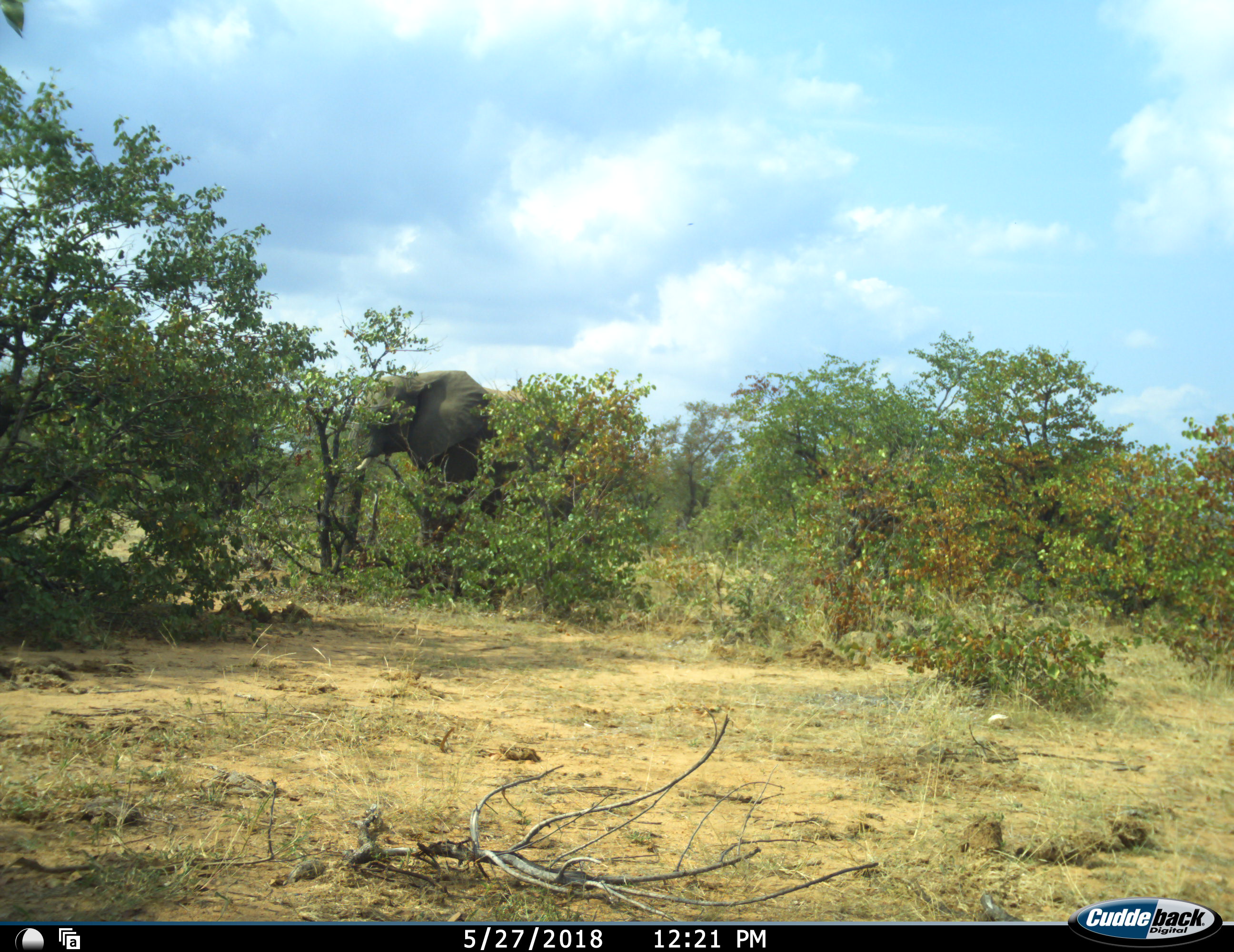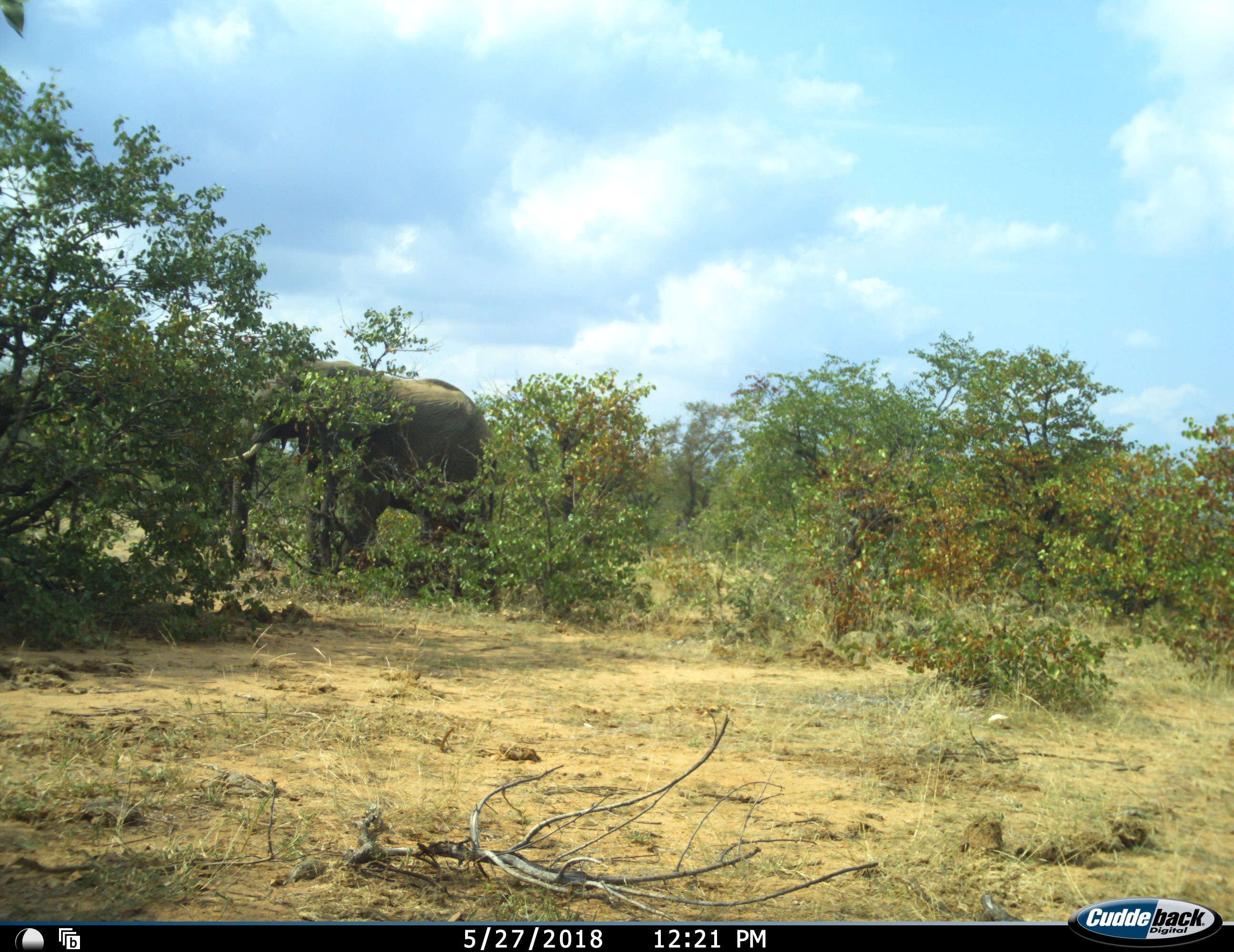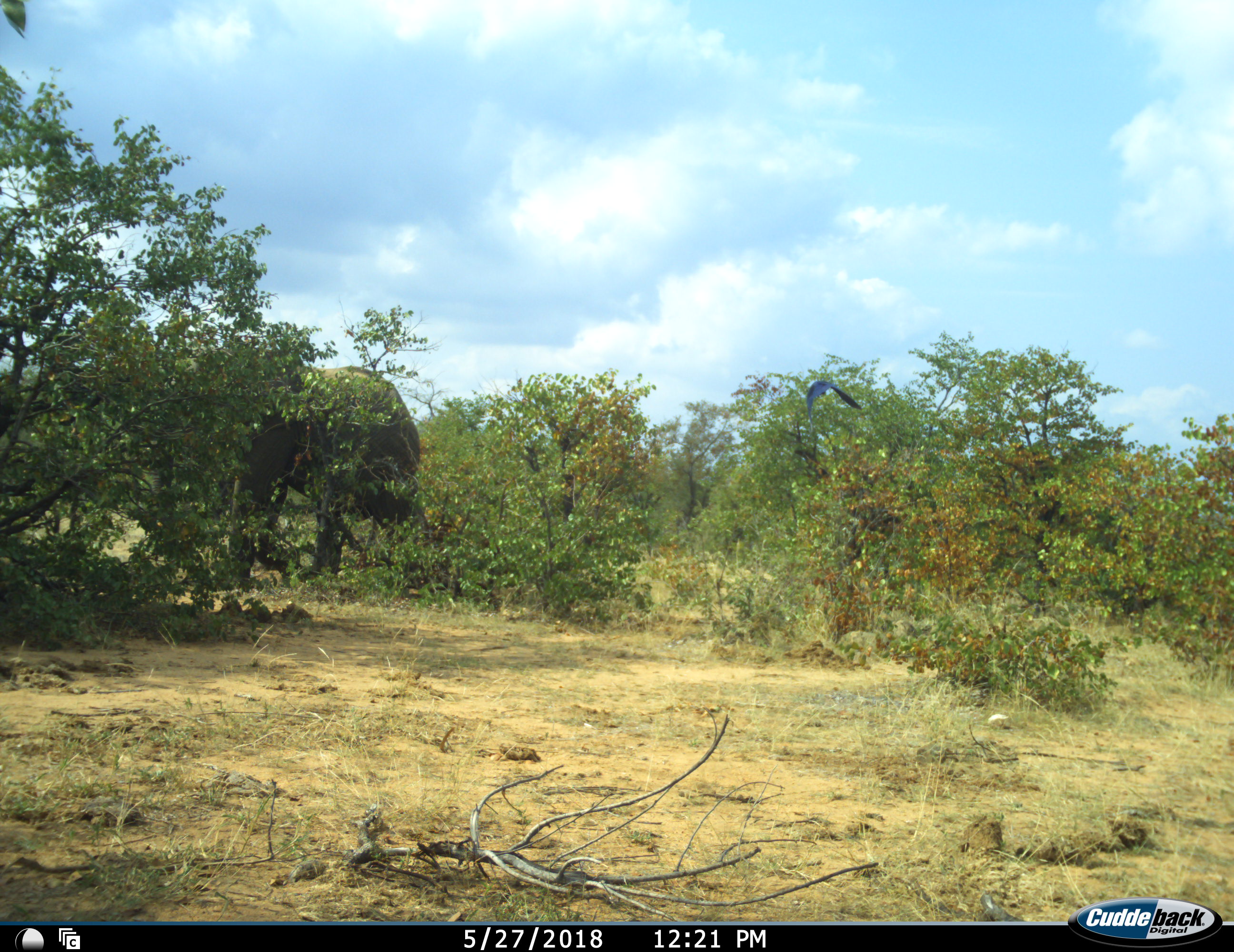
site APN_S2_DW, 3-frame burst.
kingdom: Animalia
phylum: Chordata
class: Mammalia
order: Proboscidea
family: Elephantidae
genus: Loxodonta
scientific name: Loxodonta africana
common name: african bush elephant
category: elephant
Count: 1.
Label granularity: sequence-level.